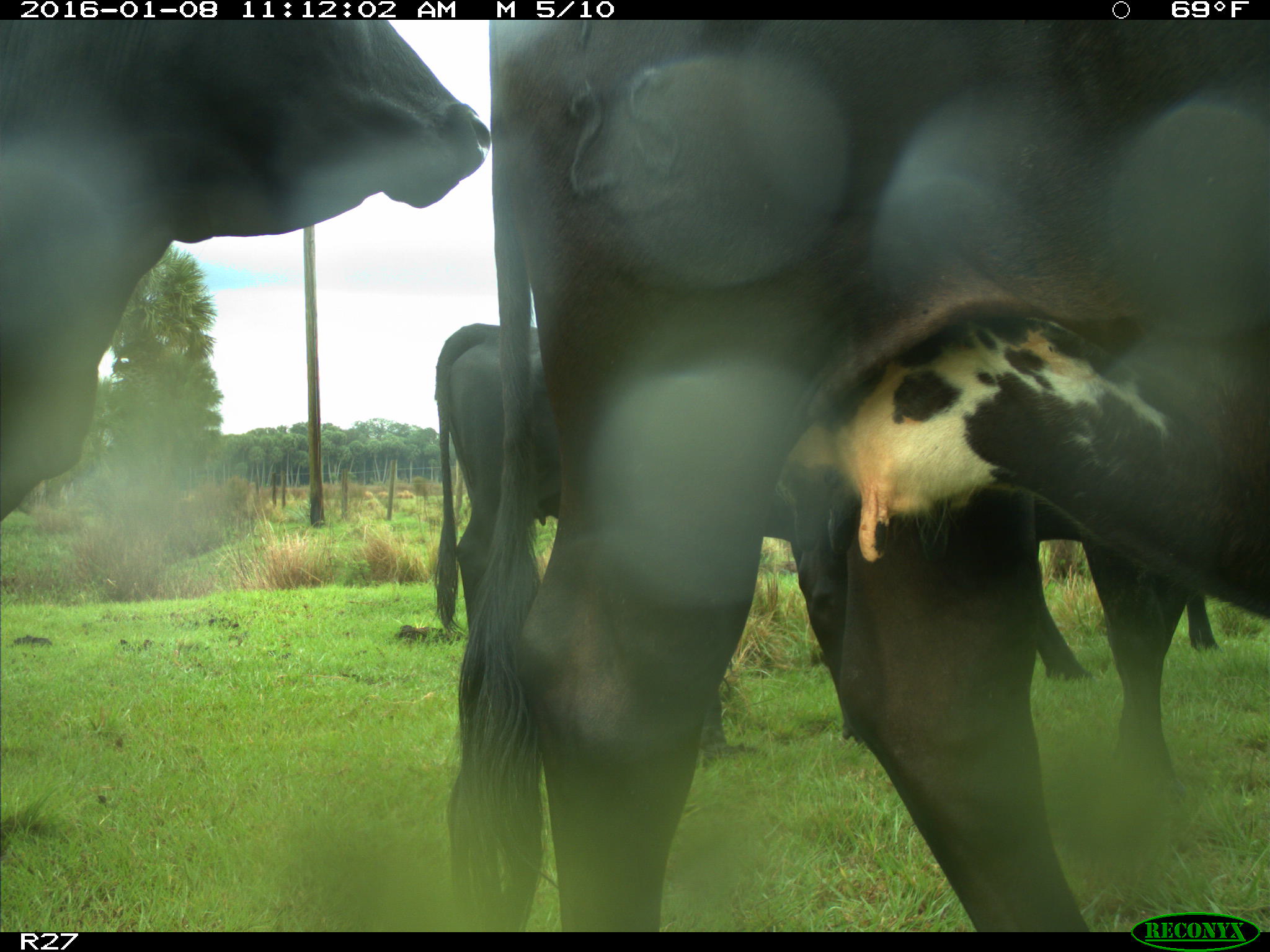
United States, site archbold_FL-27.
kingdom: Animalia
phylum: Chordata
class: Mammalia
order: Artiodactyla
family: Bovidae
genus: Bos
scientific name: Bos taurus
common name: domestic cow